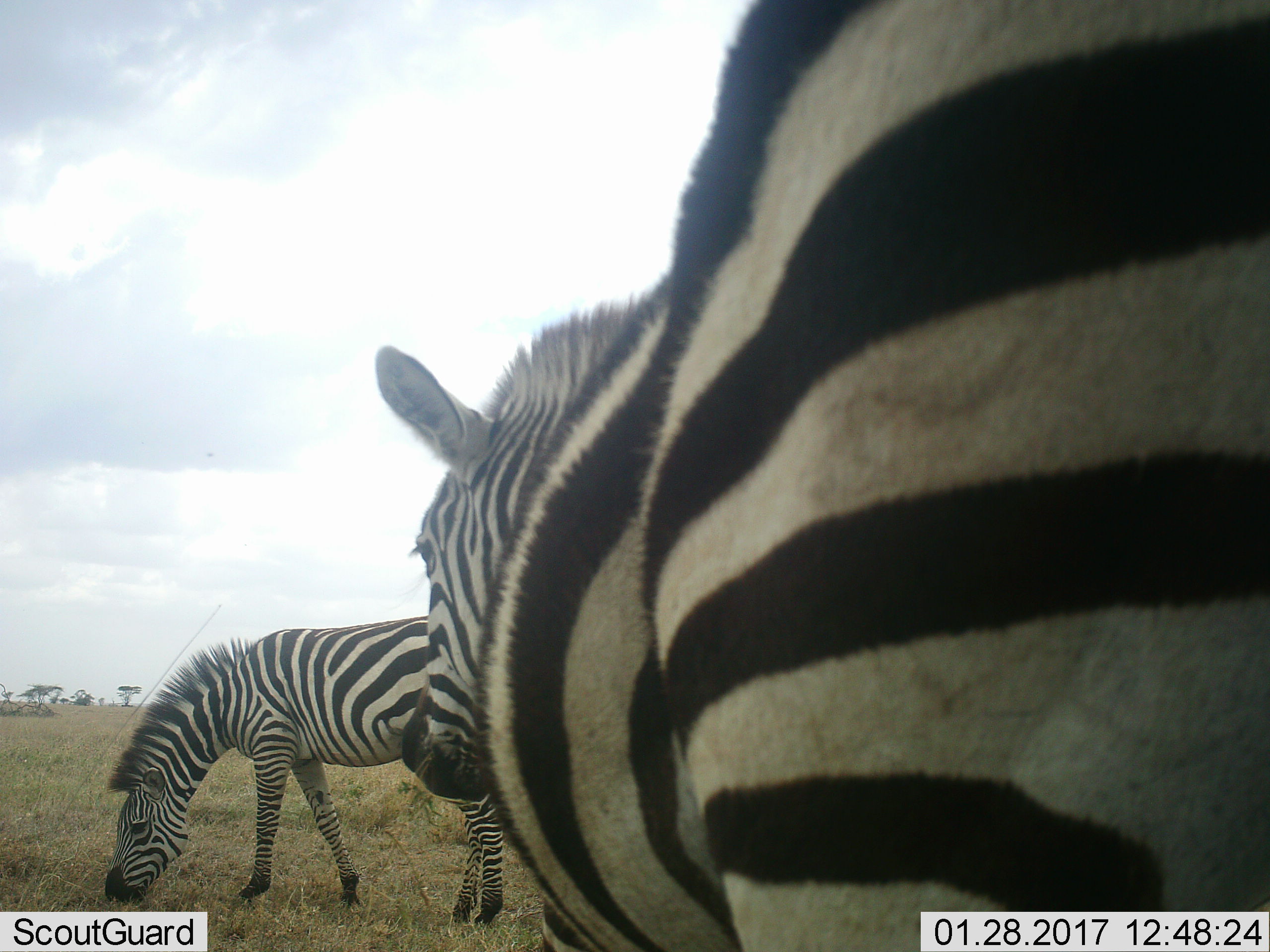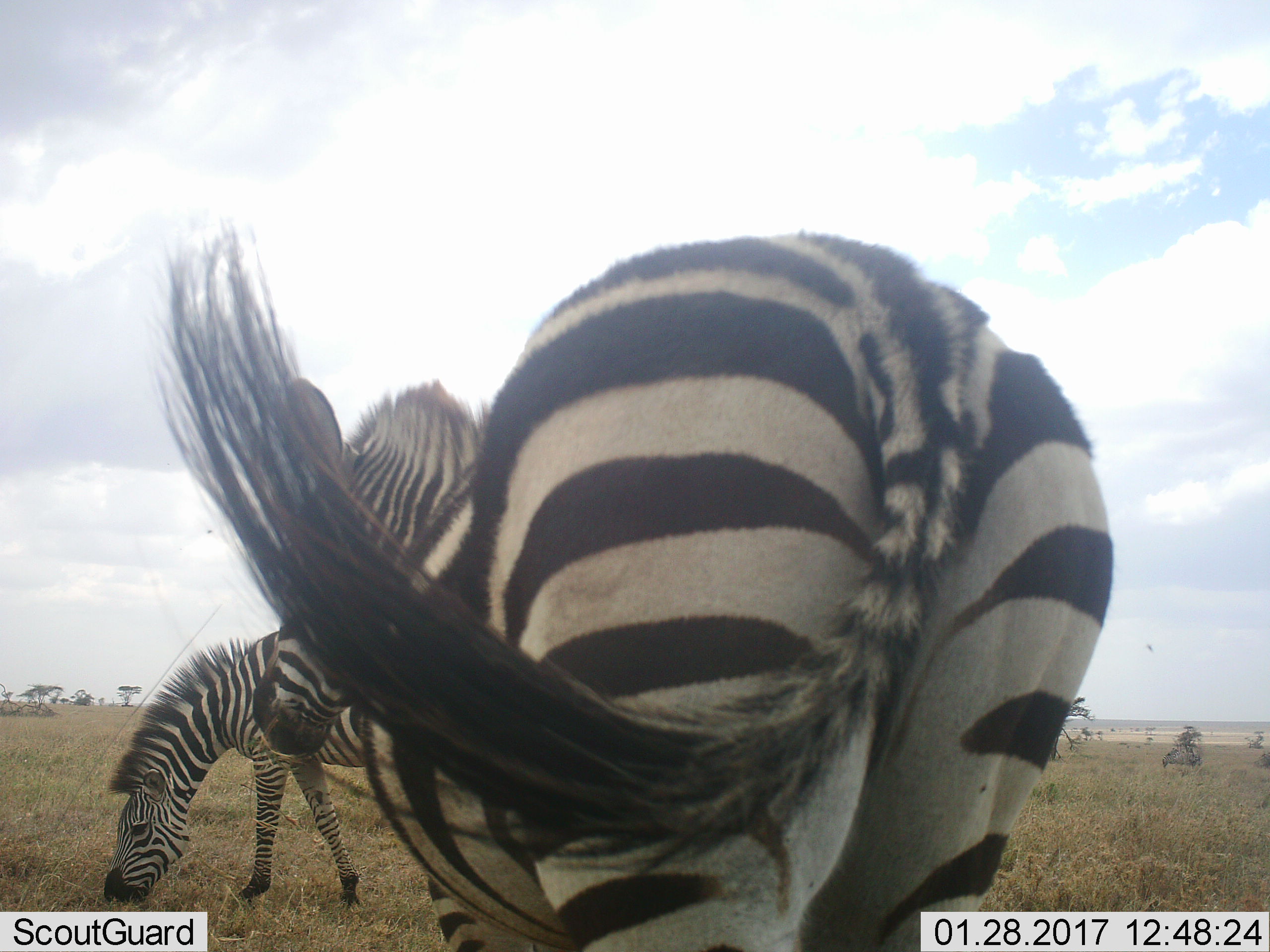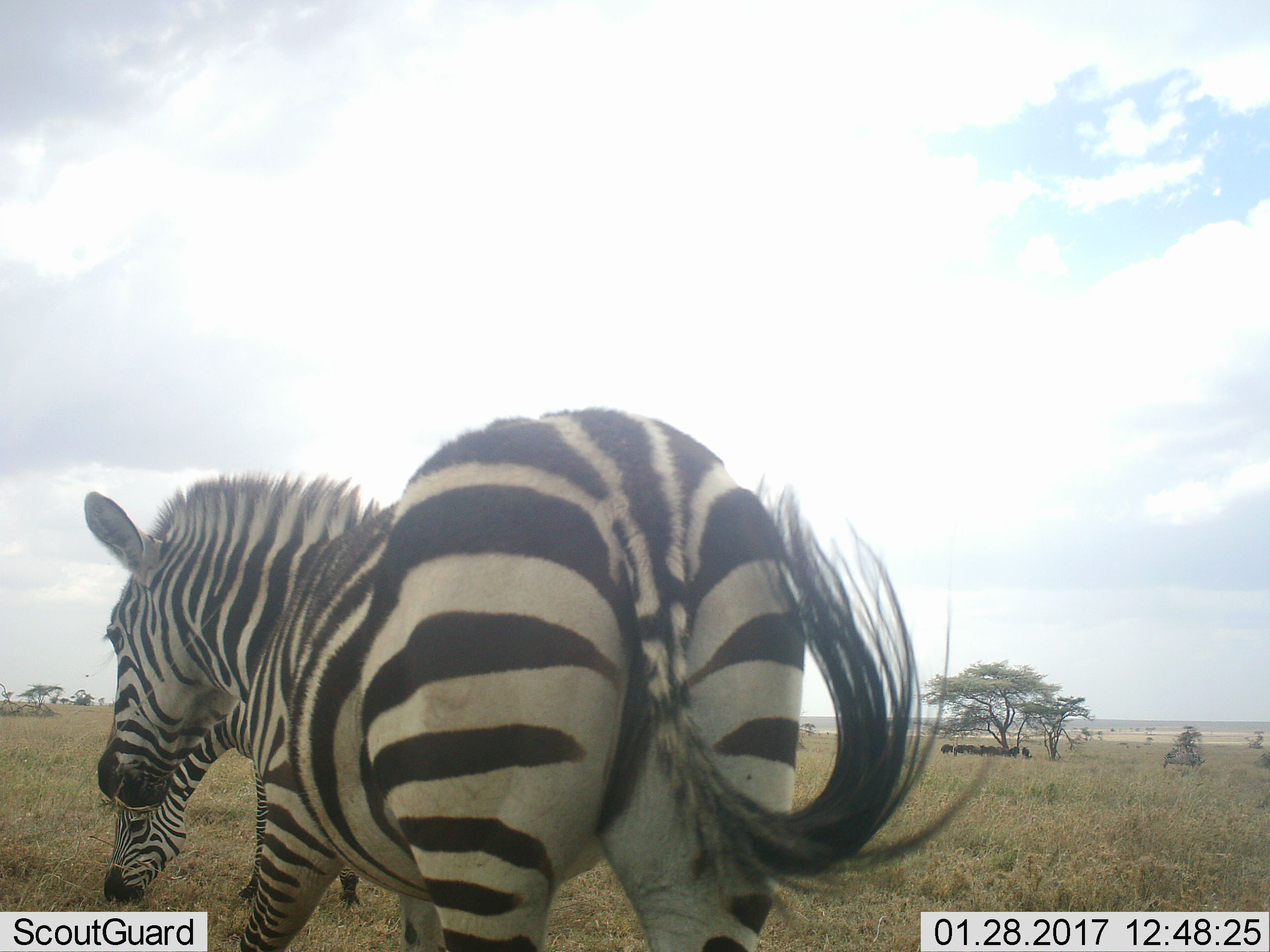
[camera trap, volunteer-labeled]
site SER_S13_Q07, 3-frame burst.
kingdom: Animalia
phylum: Chordata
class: Mammalia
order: Perissodactyla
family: Equidae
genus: Equus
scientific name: Equus quagga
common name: plains zebra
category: zebraplains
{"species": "zebraplains (plains zebra) (Equus quagga)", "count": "2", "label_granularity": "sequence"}